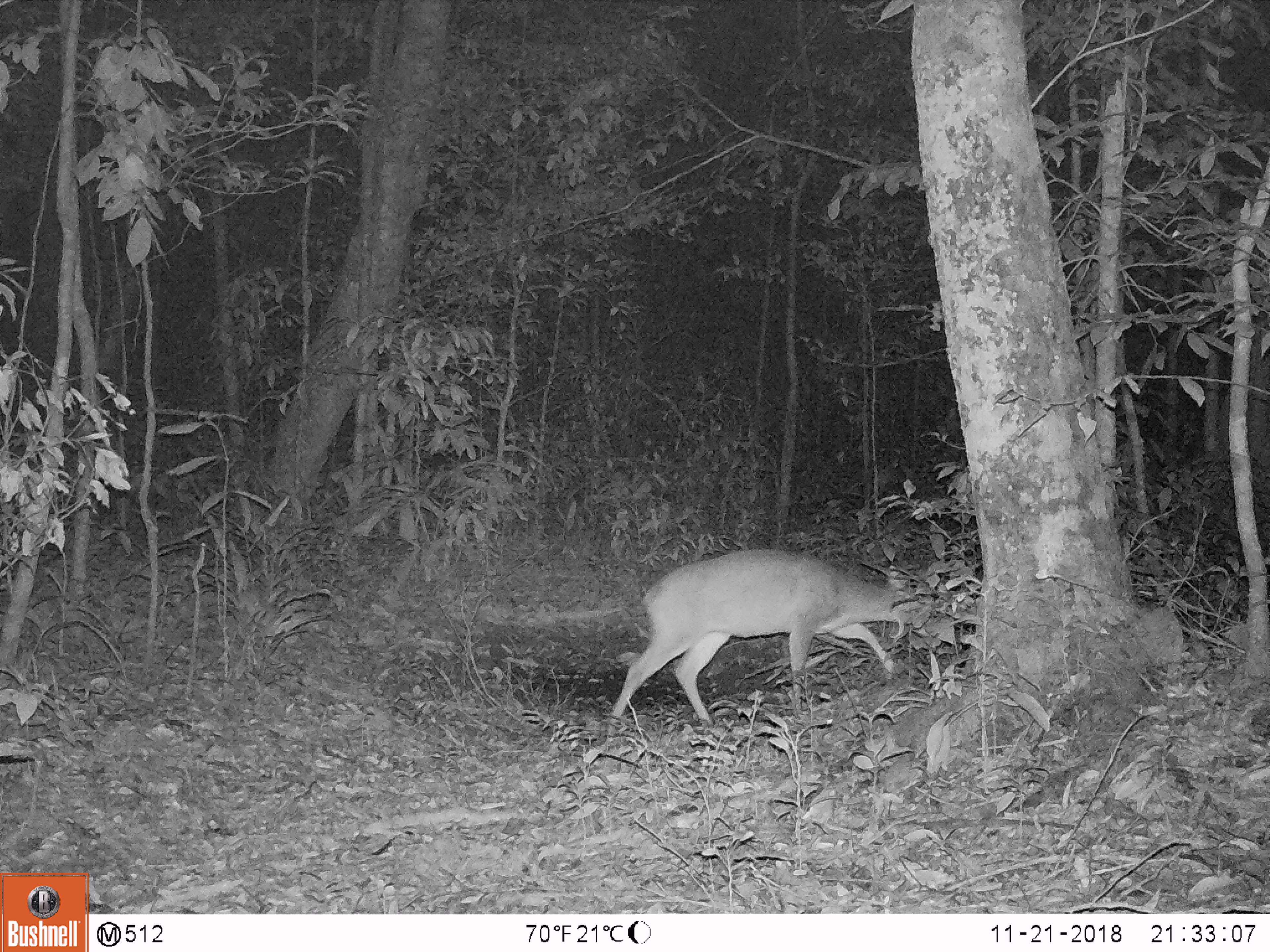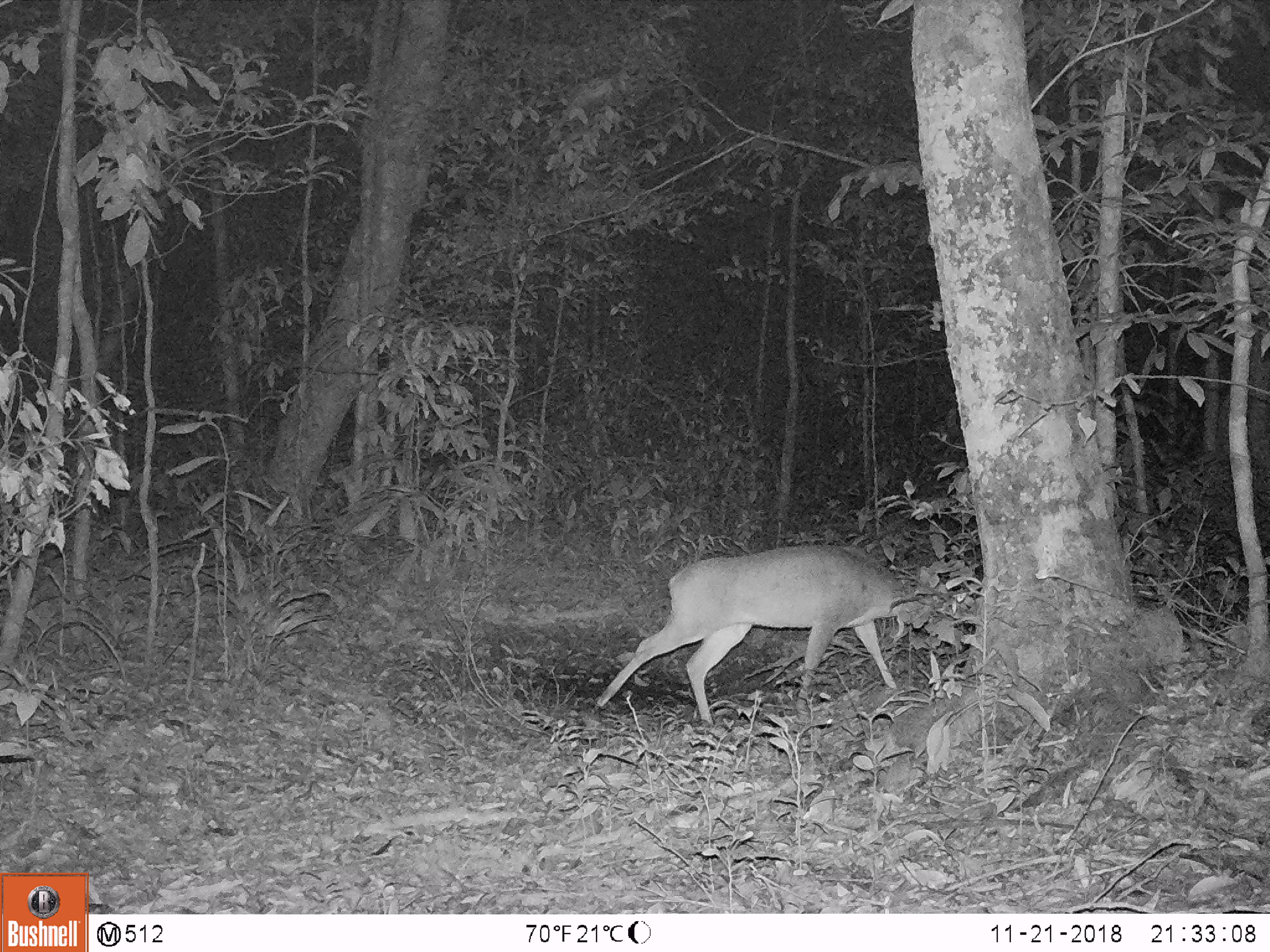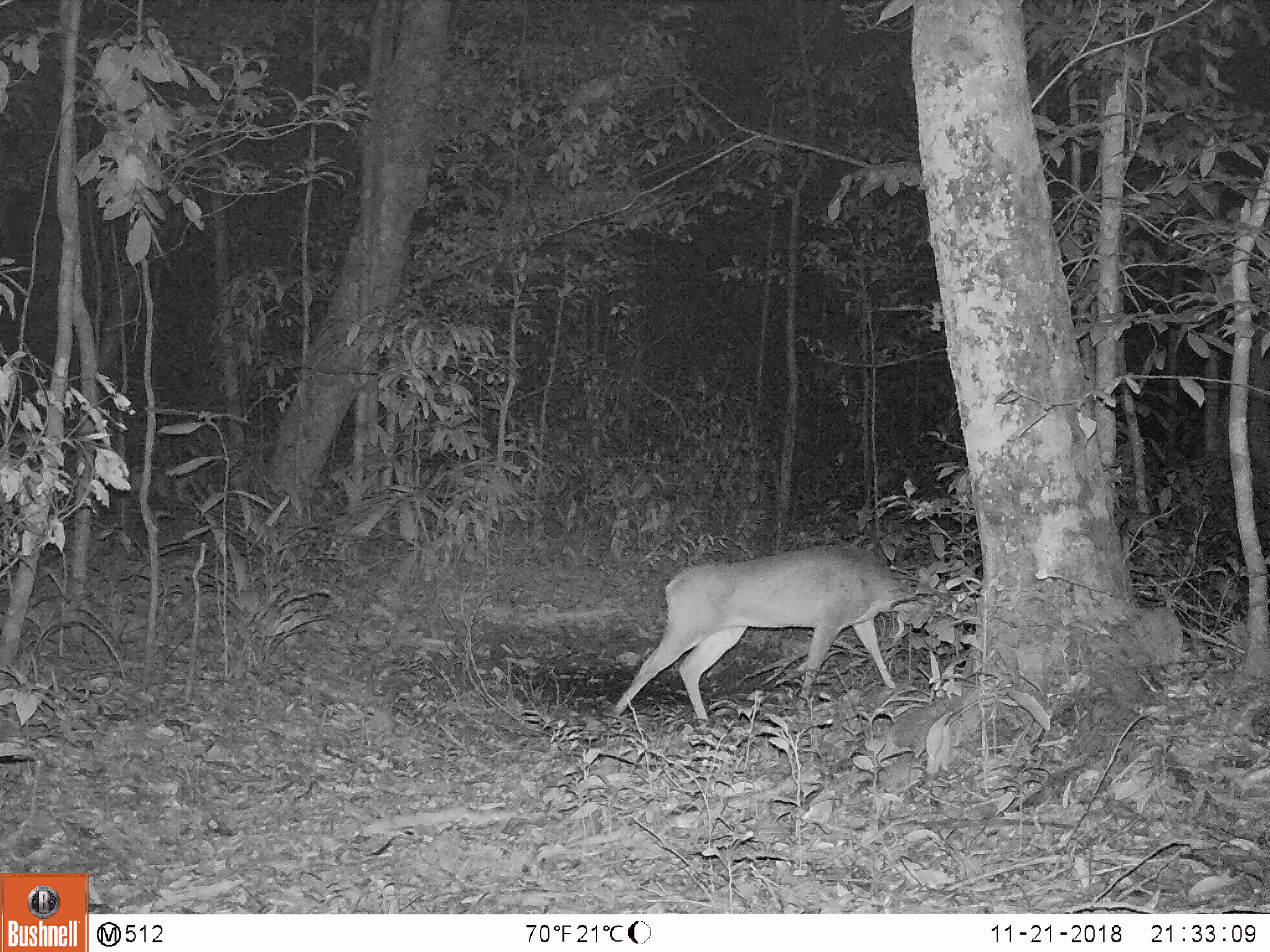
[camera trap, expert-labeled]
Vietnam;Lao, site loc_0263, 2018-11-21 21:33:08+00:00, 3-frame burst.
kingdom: Animalia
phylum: Chordata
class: Mammalia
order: Artiodactyla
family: Cervidae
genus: Muntiacus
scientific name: Muntiacus vuquangensis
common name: large-antlered muntjac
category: large antlered muntjac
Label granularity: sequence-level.